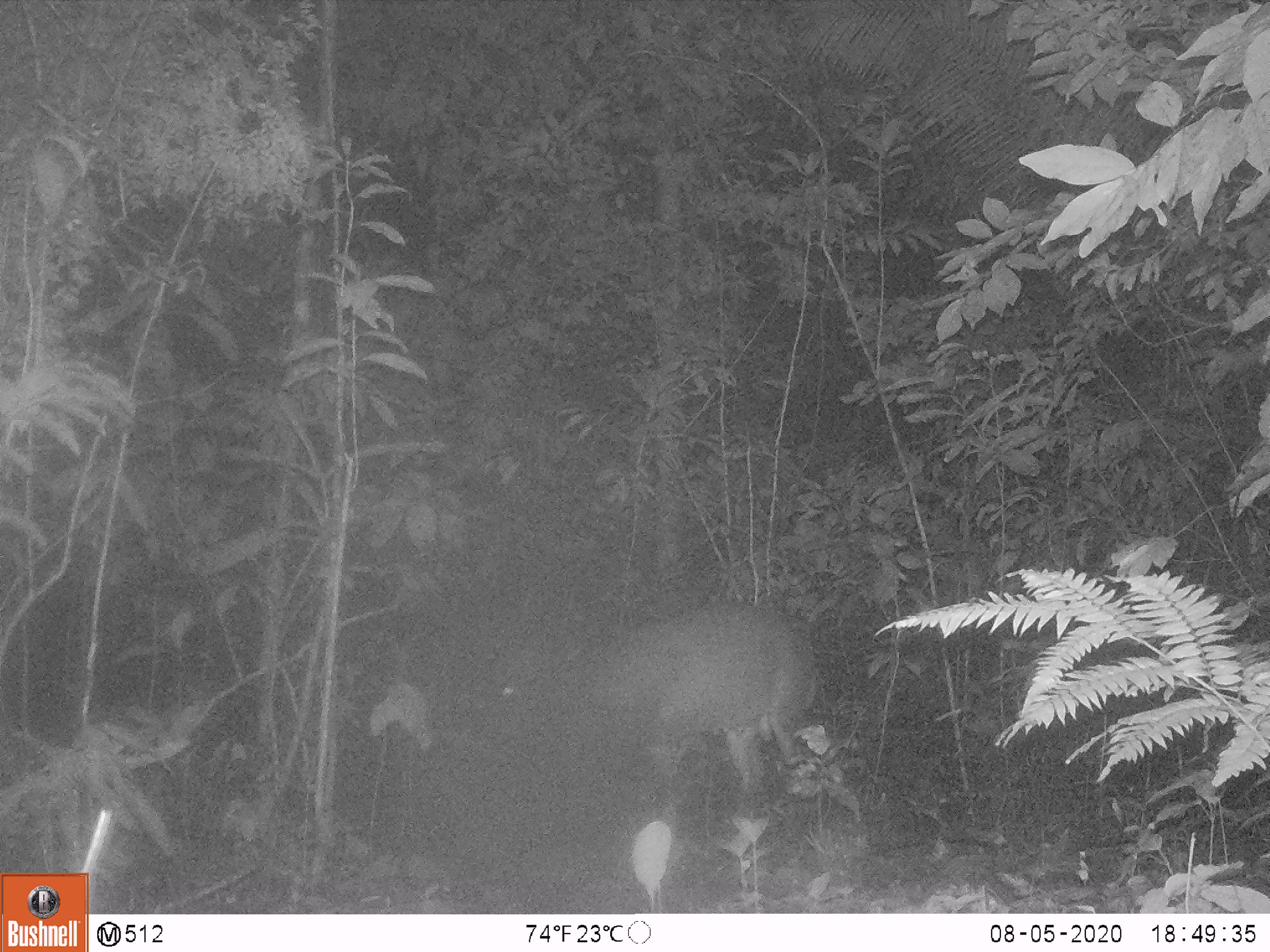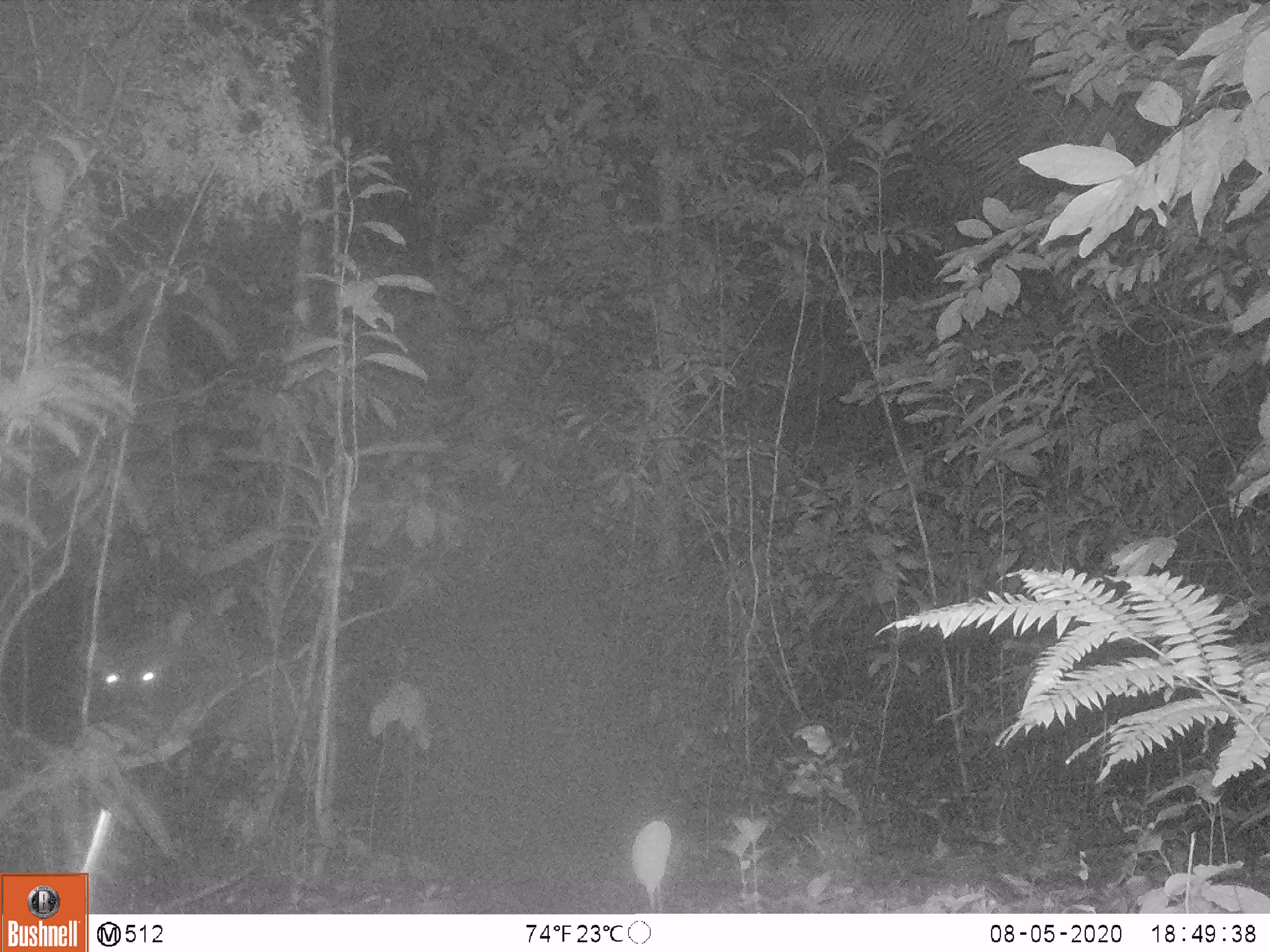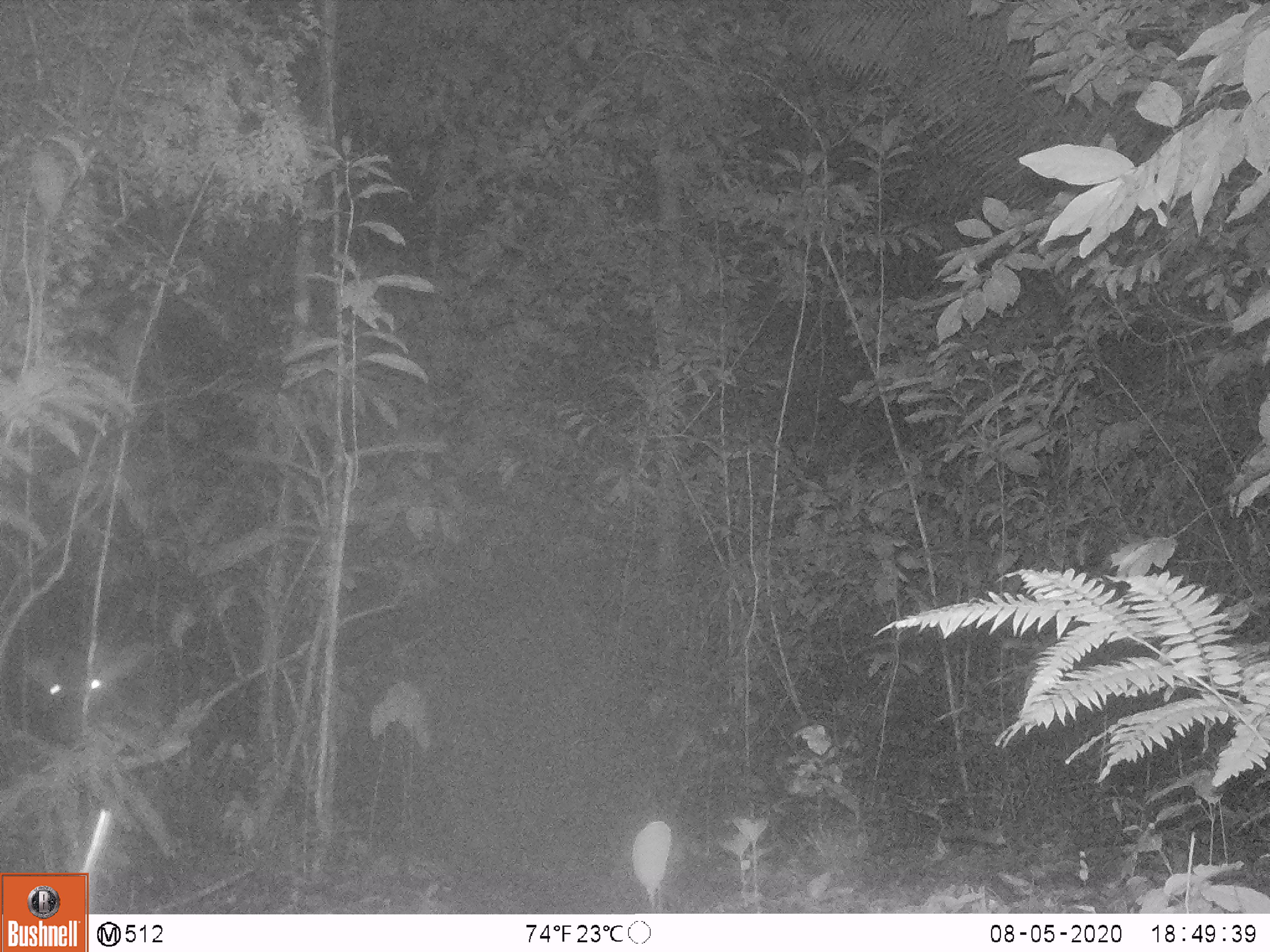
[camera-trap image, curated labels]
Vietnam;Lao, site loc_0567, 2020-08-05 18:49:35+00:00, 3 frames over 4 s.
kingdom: Animalia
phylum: Chordata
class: Mammalia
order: Artiodactyla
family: Cervidae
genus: Muntiacus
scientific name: Muntiacus vuquangensis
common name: large-antlered muntjac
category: large antlered muntjac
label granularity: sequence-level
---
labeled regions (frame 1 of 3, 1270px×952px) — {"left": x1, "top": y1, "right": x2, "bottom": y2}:
large antlered muntjac: {"left": 459, "top": 602, "right": 816, "bottom": 887}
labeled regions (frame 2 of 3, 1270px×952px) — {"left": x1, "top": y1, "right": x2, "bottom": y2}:
large antlered muntjac: {"left": 72, "top": 607, "right": 323, "bottom": 793}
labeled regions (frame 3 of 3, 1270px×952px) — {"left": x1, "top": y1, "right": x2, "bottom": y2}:
large antlered muntjac: {"left": 21, "top": 639, "right": 195, "bottom": 818}